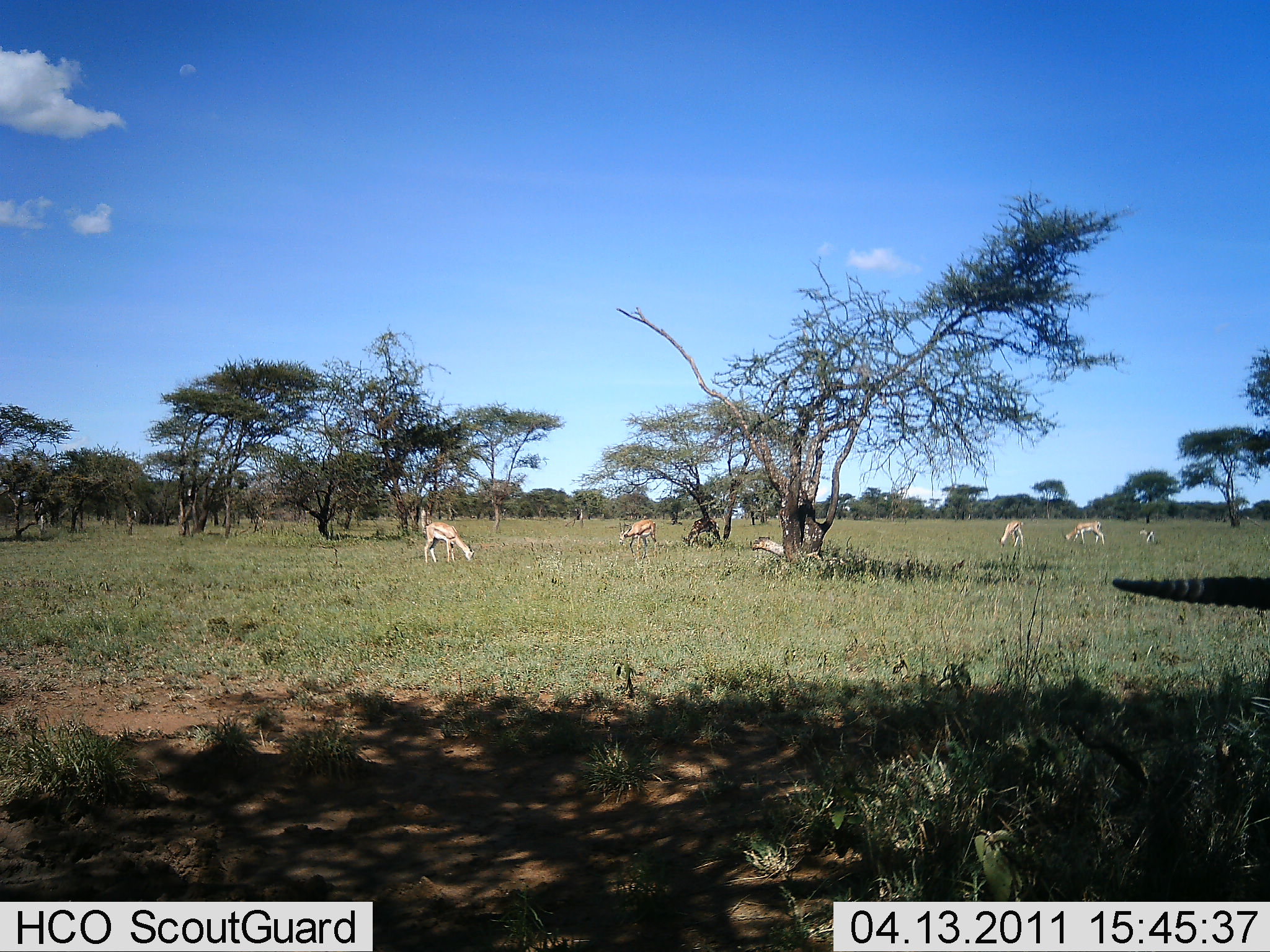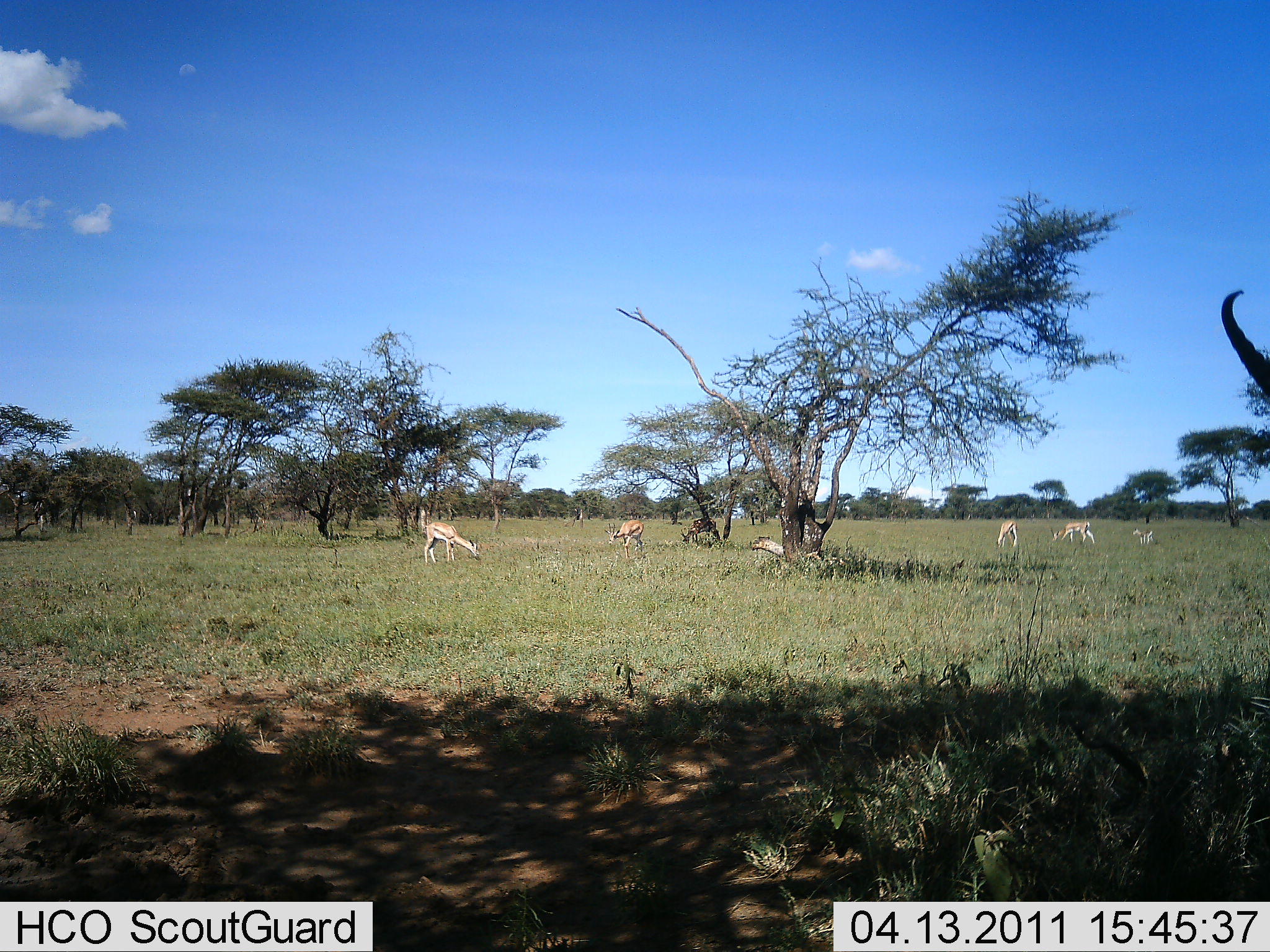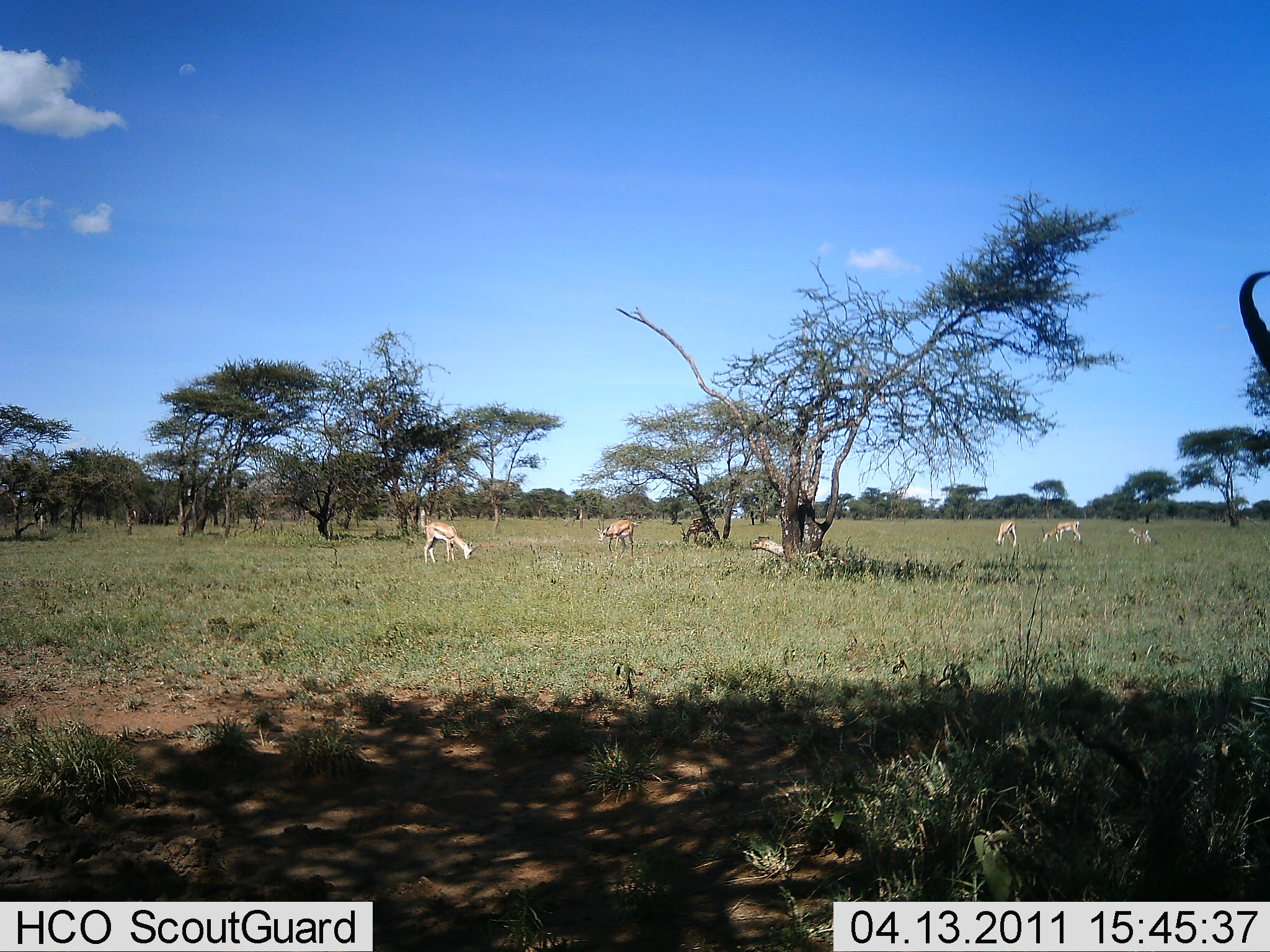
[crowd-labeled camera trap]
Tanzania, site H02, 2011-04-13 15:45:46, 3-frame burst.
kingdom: Animalia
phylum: Chordata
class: Mammalia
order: Artiodactyla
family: Bovidae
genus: Eudorcas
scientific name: Eudorcas thomsonii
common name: thomson's gazelle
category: gazellethomsons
Gazellethomsons (thomson's gazelle) (Eudorcas thomsonii), count 6. Behavior (volunteer vote fractions): standing 55%, resting 18%, moving 27%, interacting 0%. Young present (vote fraction): 9%. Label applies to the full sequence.